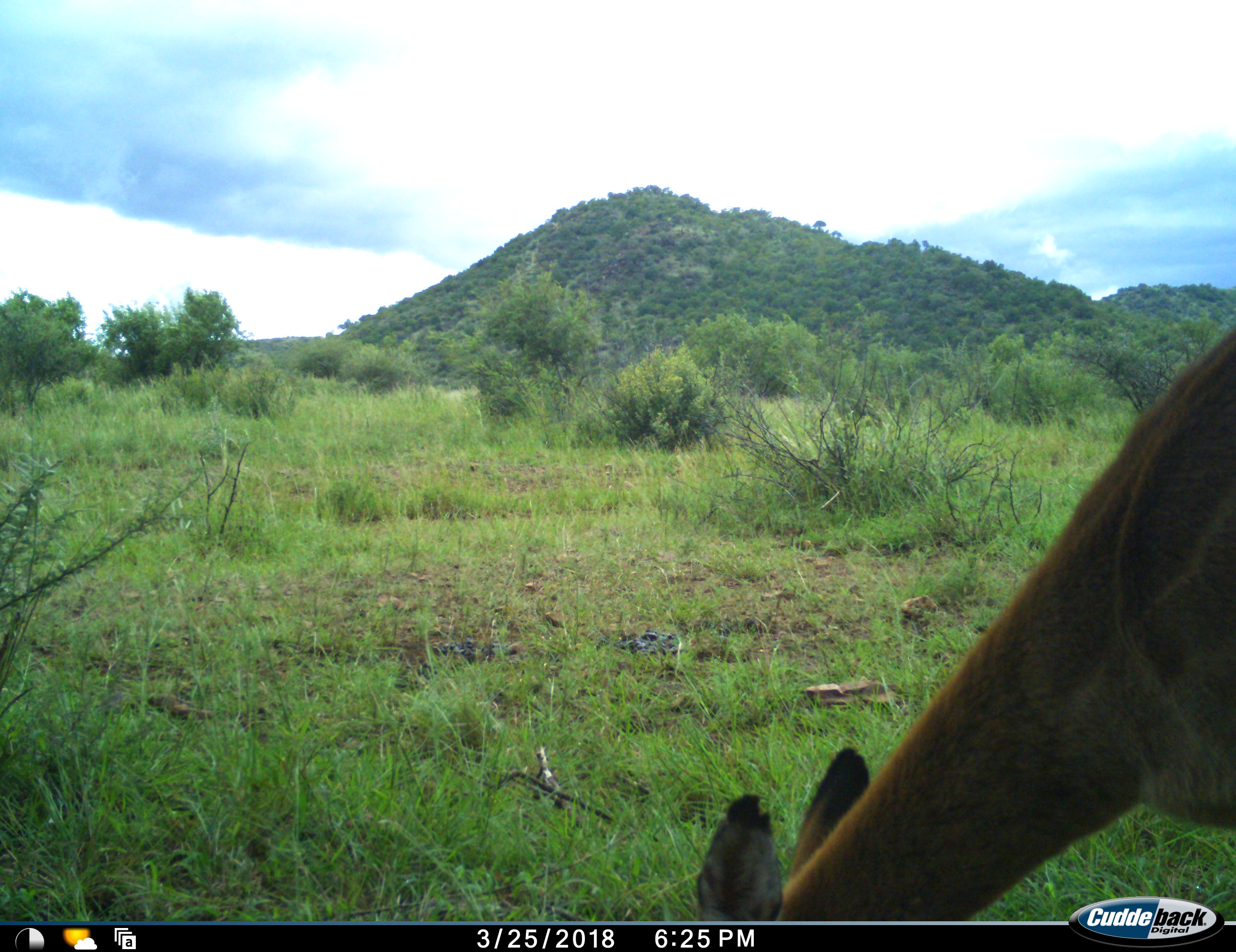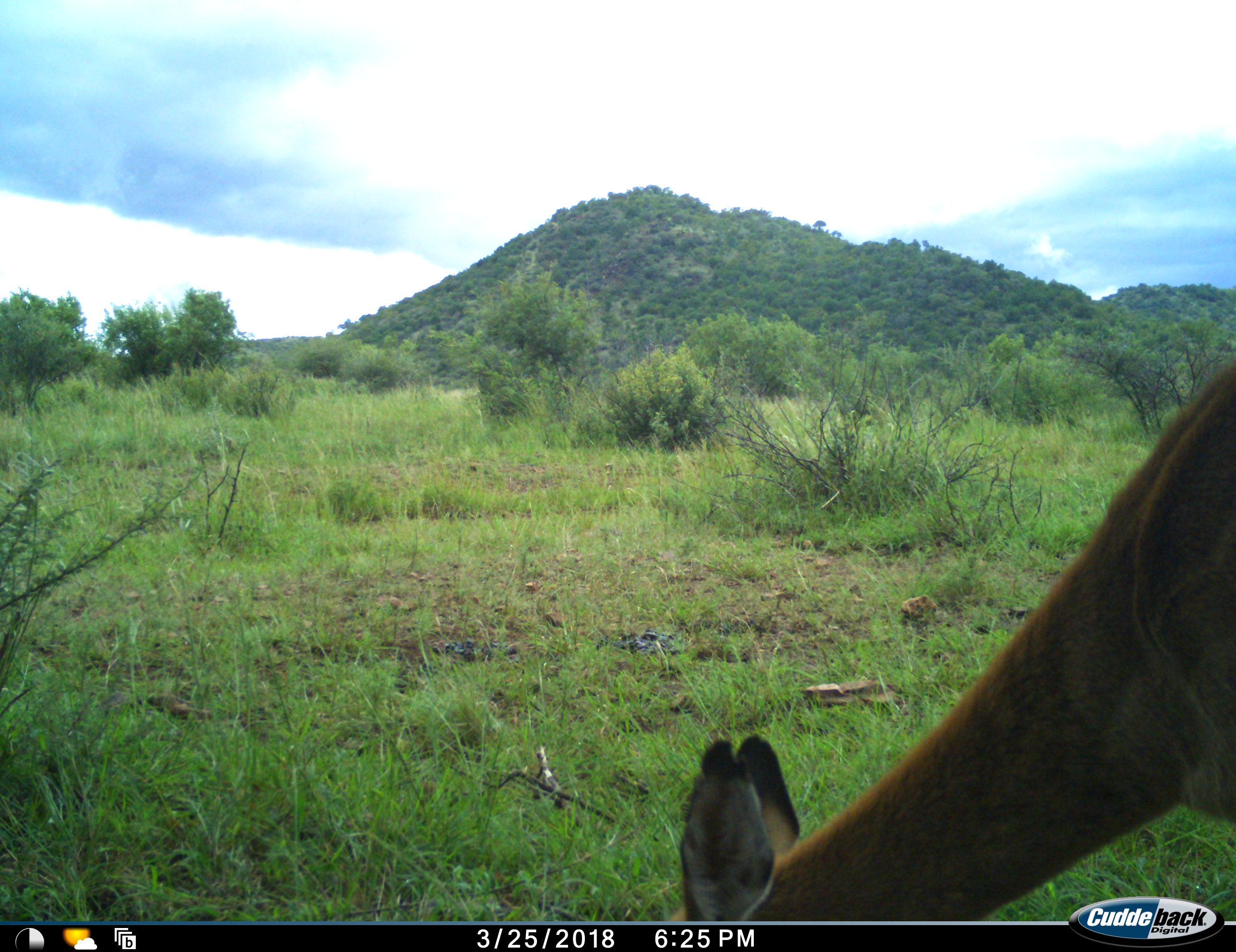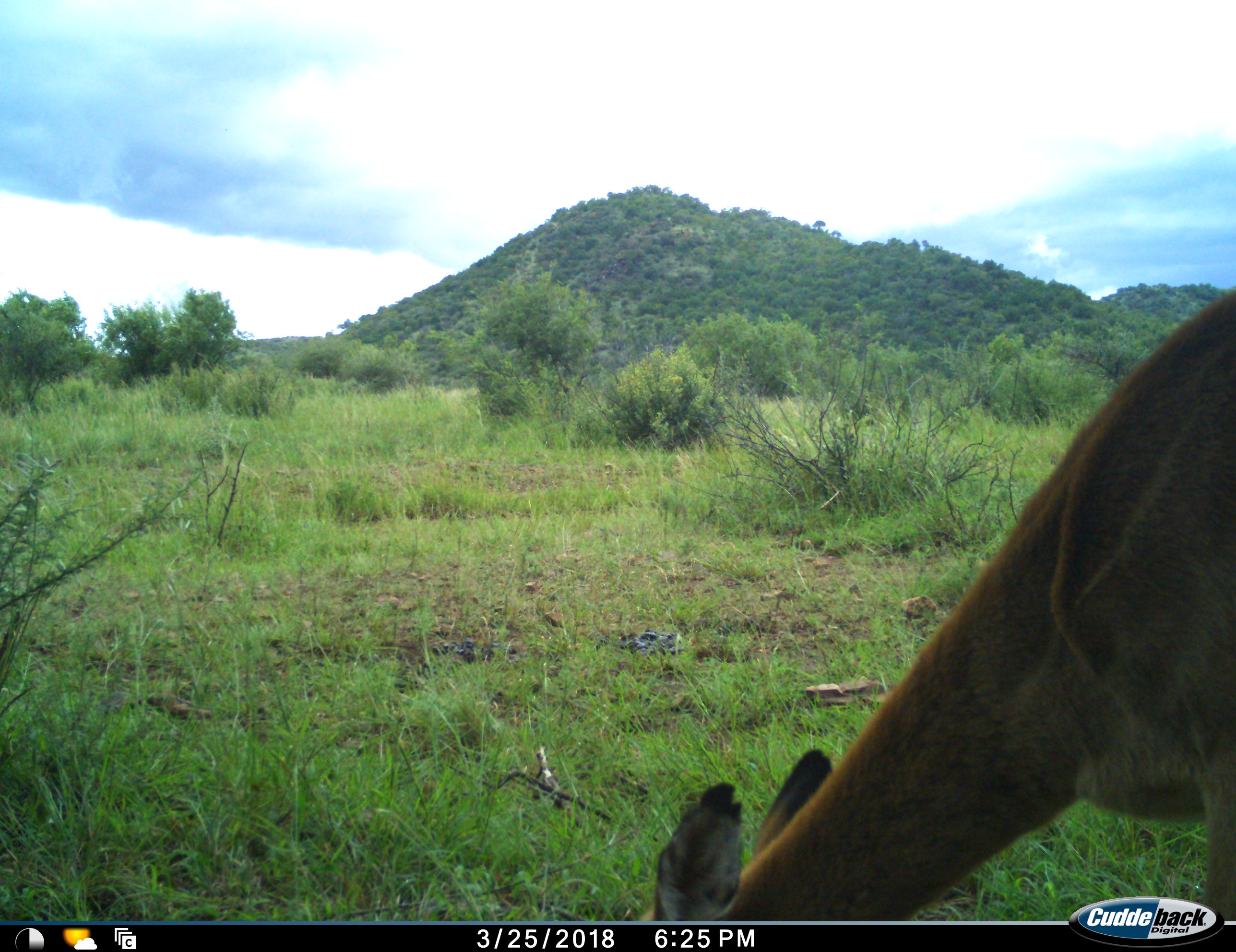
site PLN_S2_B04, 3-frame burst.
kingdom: Animalia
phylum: Chordata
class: Mammalia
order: Artiodactyla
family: Bovidae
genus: Aepyceros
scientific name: Aepyceros melampus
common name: impala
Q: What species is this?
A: Impala (Aepyceros melampus).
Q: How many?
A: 1.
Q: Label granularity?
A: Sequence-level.